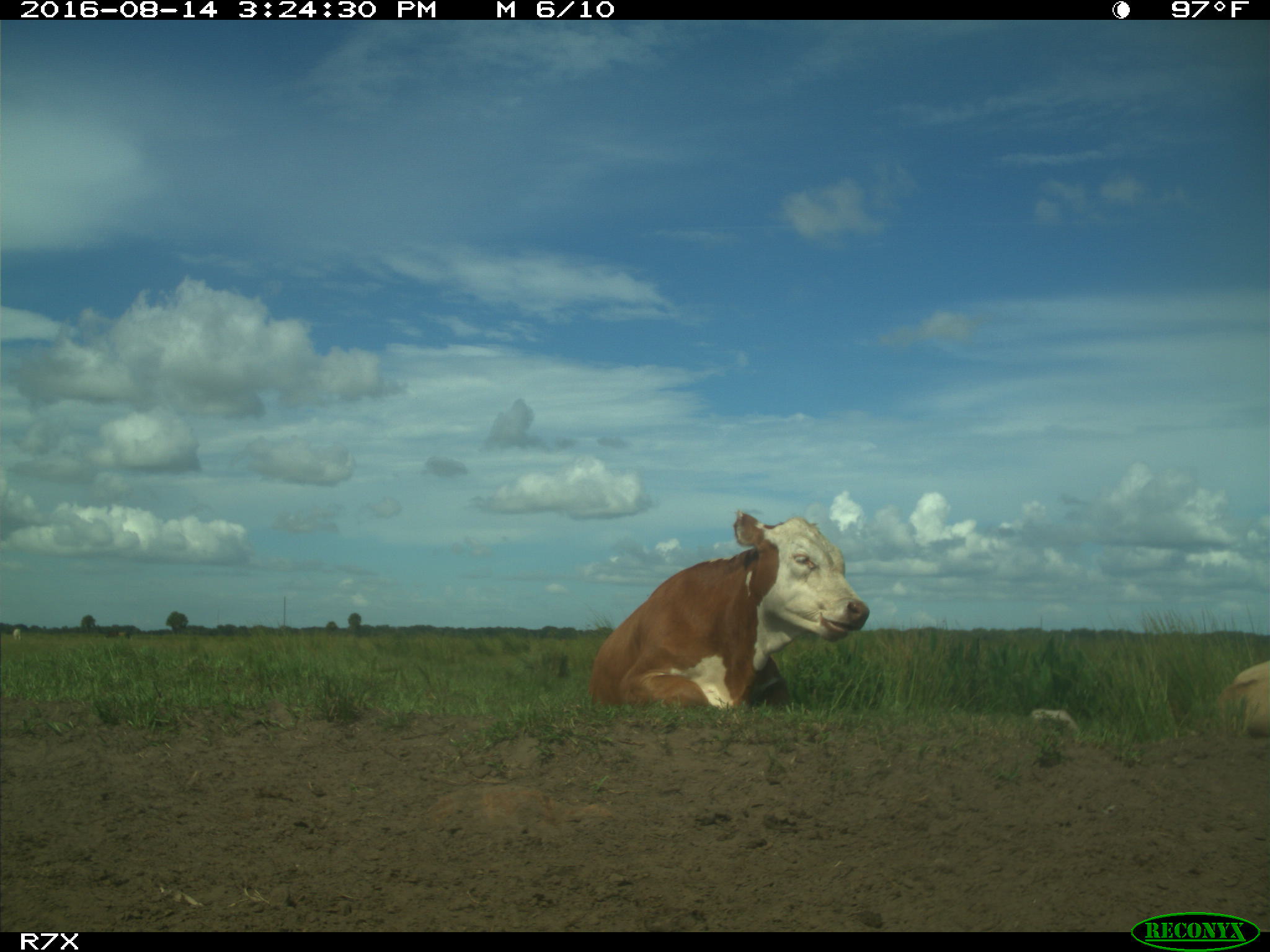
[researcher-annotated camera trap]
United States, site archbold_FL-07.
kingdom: Animalia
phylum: Chordata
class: Mammalia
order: Artiodactyla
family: Bovidae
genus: Bos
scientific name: Bos taurus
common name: domestic cow